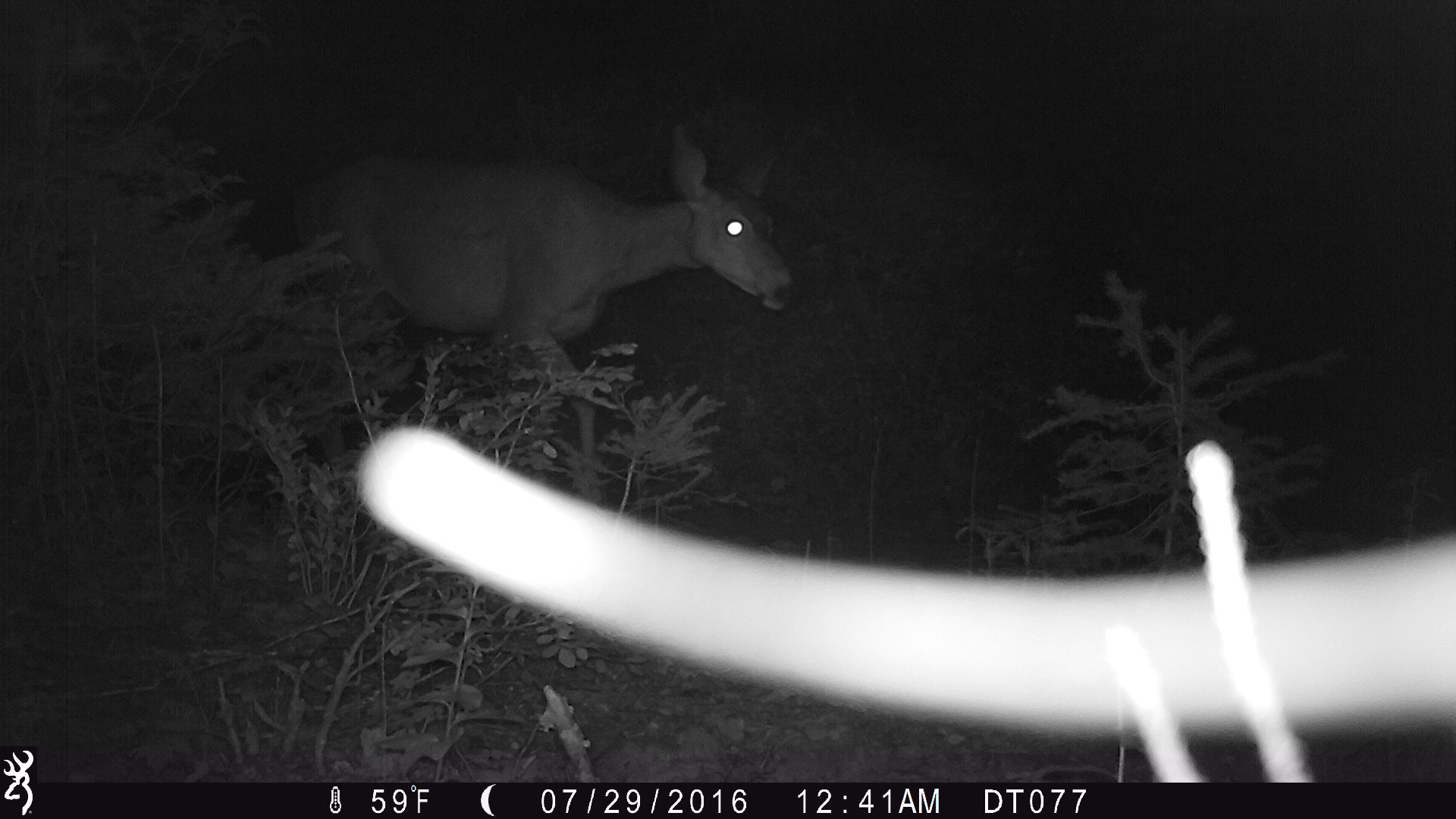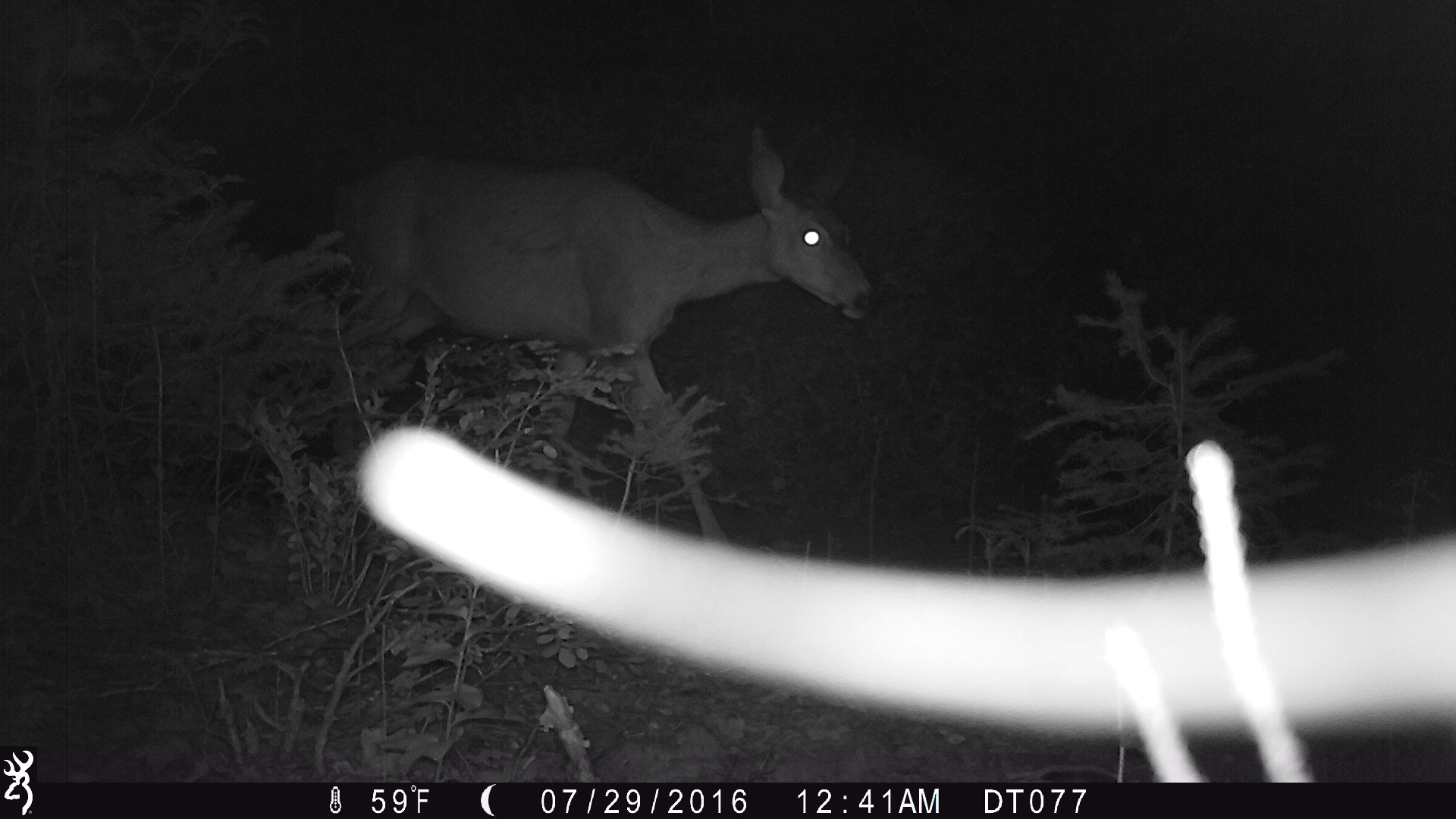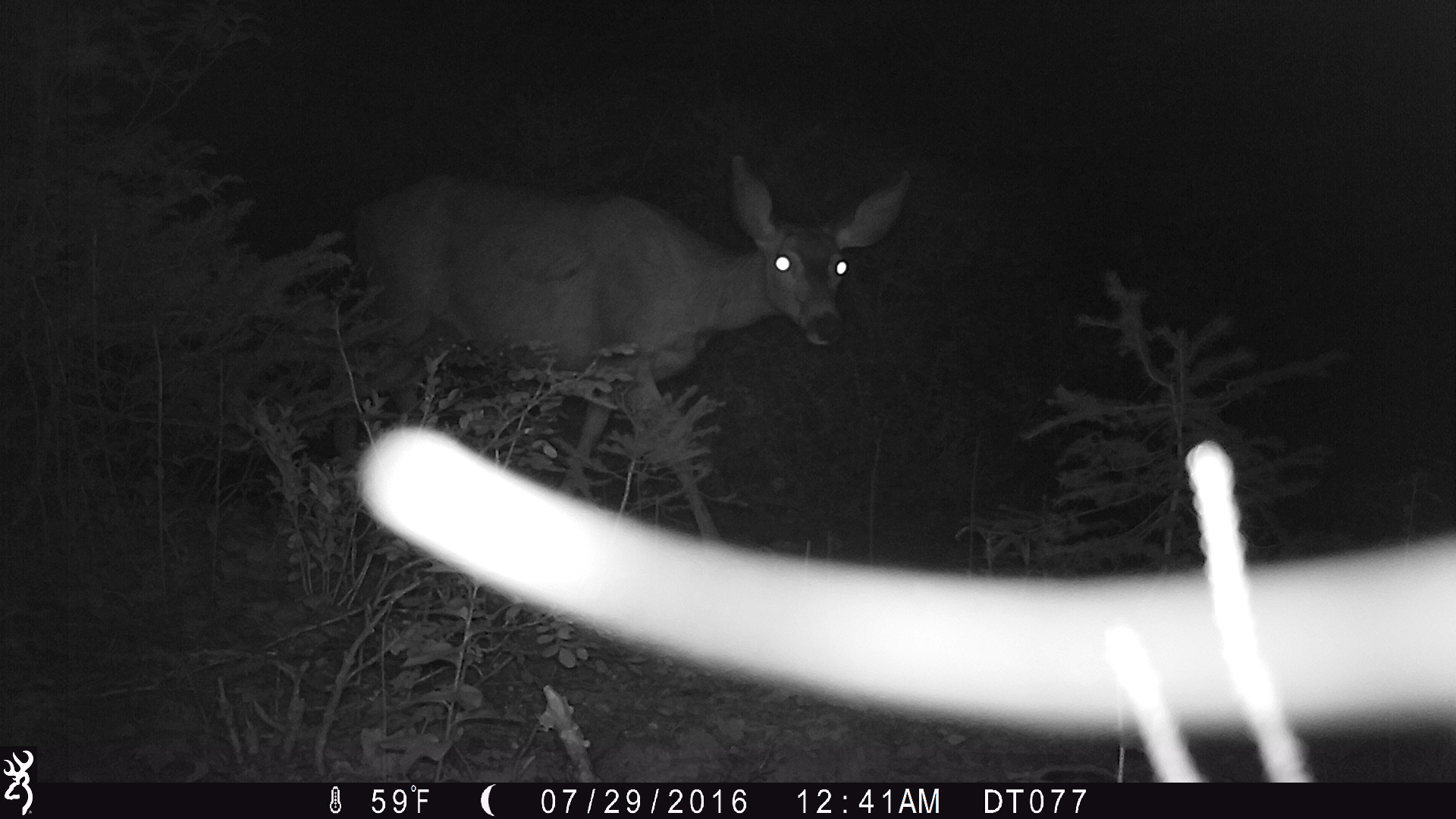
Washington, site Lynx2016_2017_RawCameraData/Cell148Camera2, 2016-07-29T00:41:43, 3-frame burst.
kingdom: Animalia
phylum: Chordata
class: Mammalia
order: Artiodactyla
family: Cervidae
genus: Odocoileus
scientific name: Odocoileus hemionus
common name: mule deer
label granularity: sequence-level